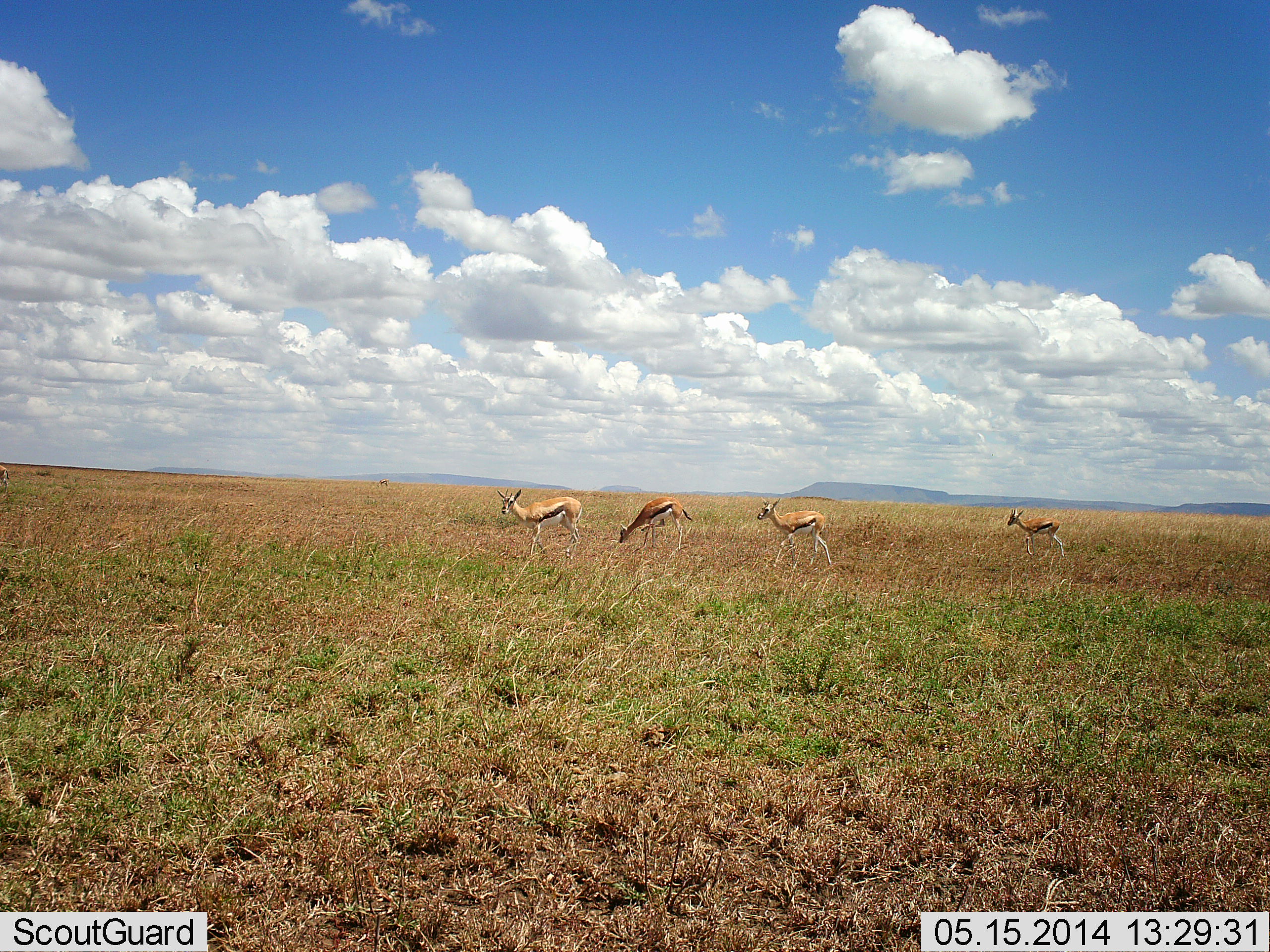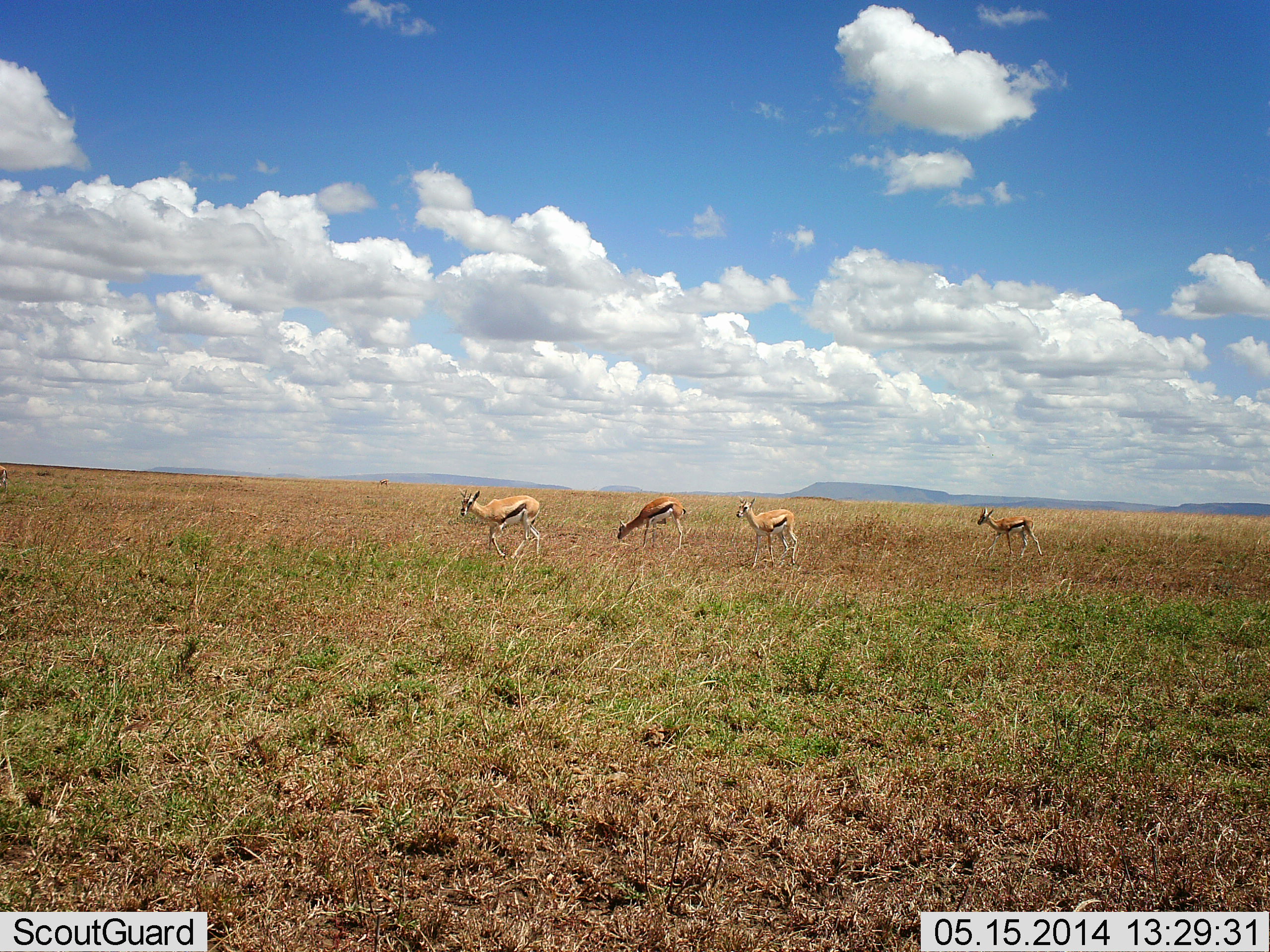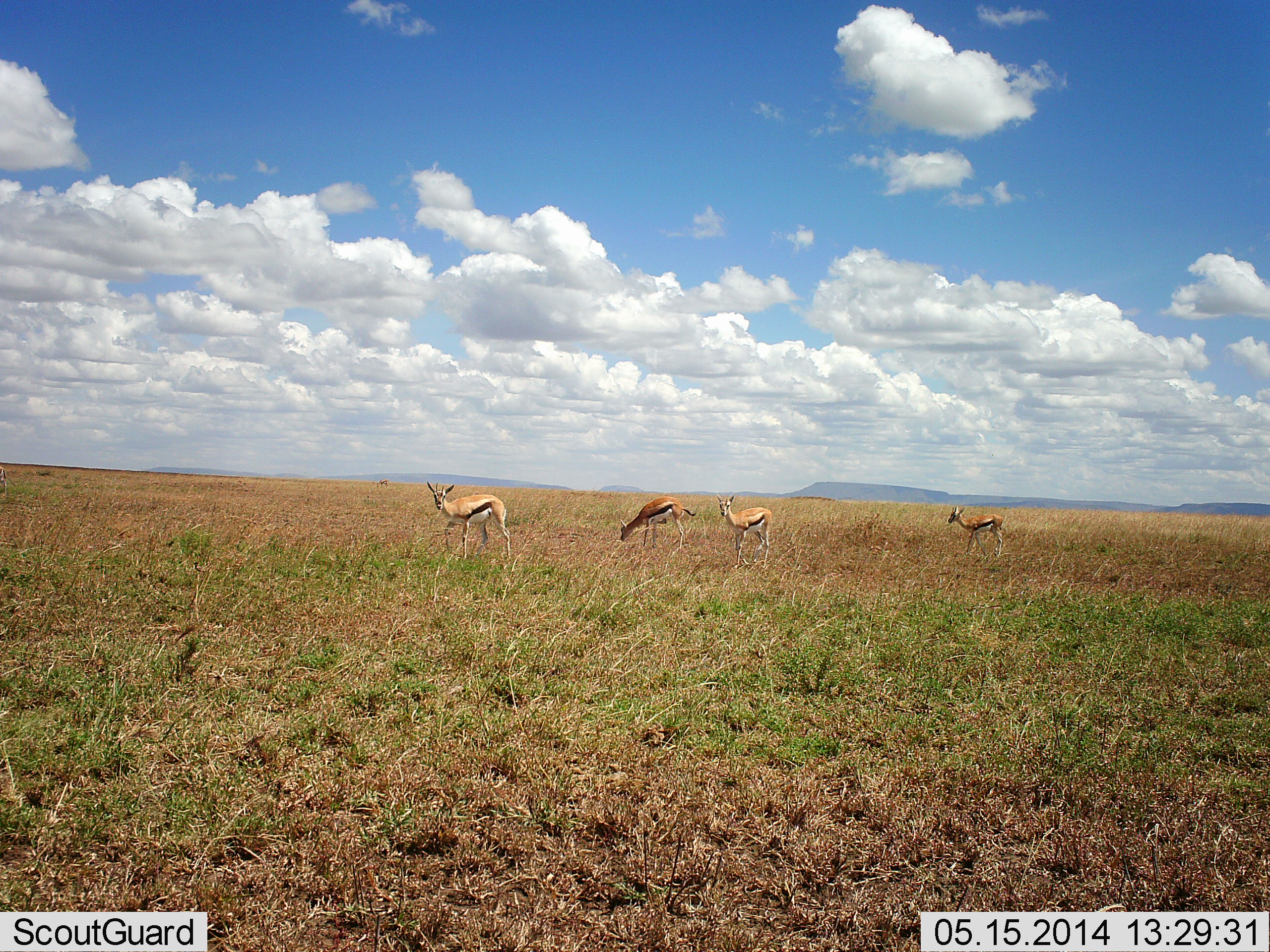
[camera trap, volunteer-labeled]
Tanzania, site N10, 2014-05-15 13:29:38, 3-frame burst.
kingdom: Animalia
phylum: Chordata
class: Mammalia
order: Artiodactyla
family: Bovidae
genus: Eudorcas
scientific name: Eudorcas thomsonii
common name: thomson's gazelle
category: gazellethomsons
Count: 4.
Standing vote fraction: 10%.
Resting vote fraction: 0%.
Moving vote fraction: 70%.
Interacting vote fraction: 0%.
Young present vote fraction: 0%.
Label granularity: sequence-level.